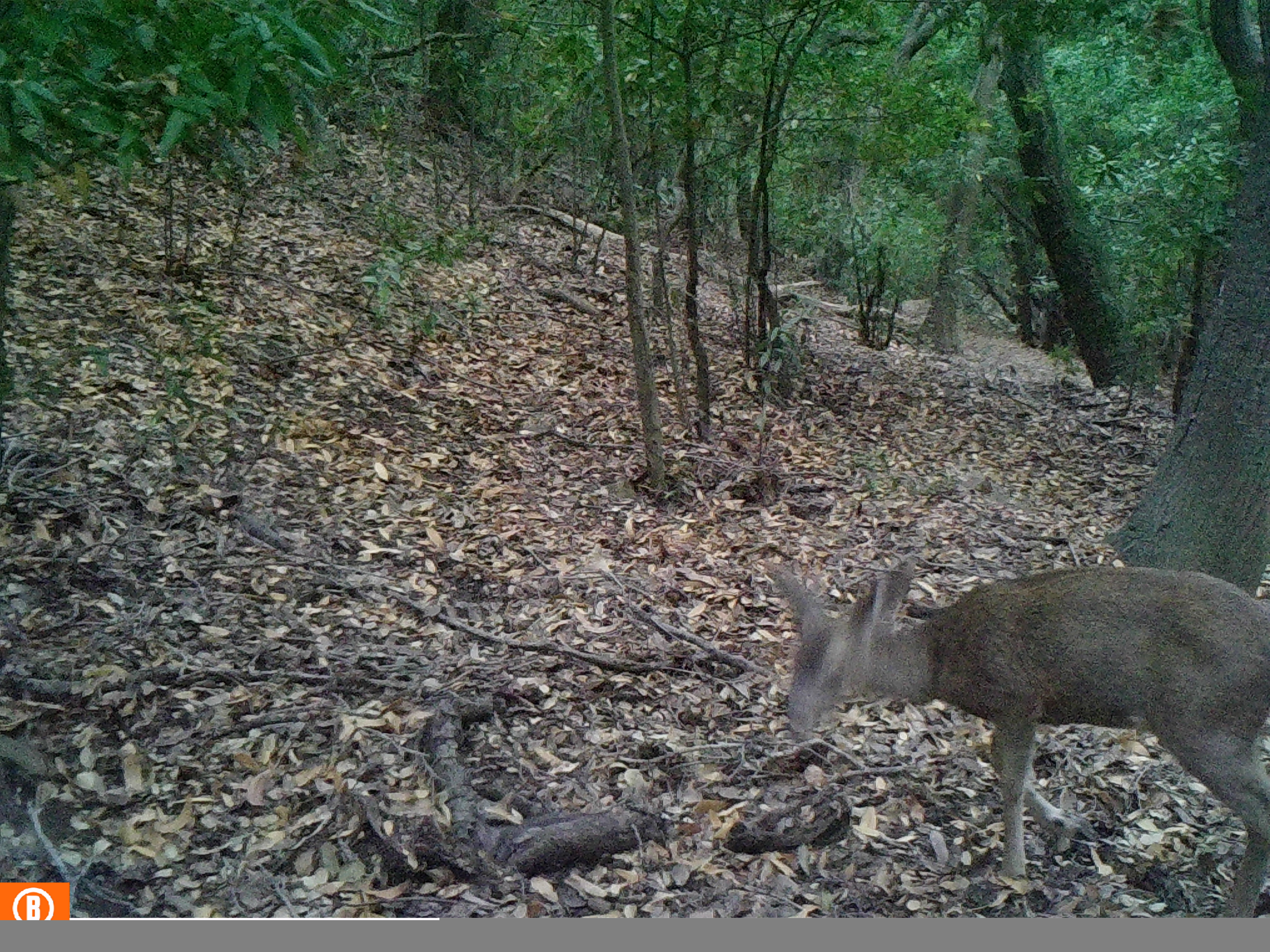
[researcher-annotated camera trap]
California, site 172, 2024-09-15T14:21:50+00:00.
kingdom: Animalia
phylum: Chordata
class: Mammalia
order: Artiodactyla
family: Cervidae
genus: Odocoileus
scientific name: Odocoileus hemionus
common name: mule deer